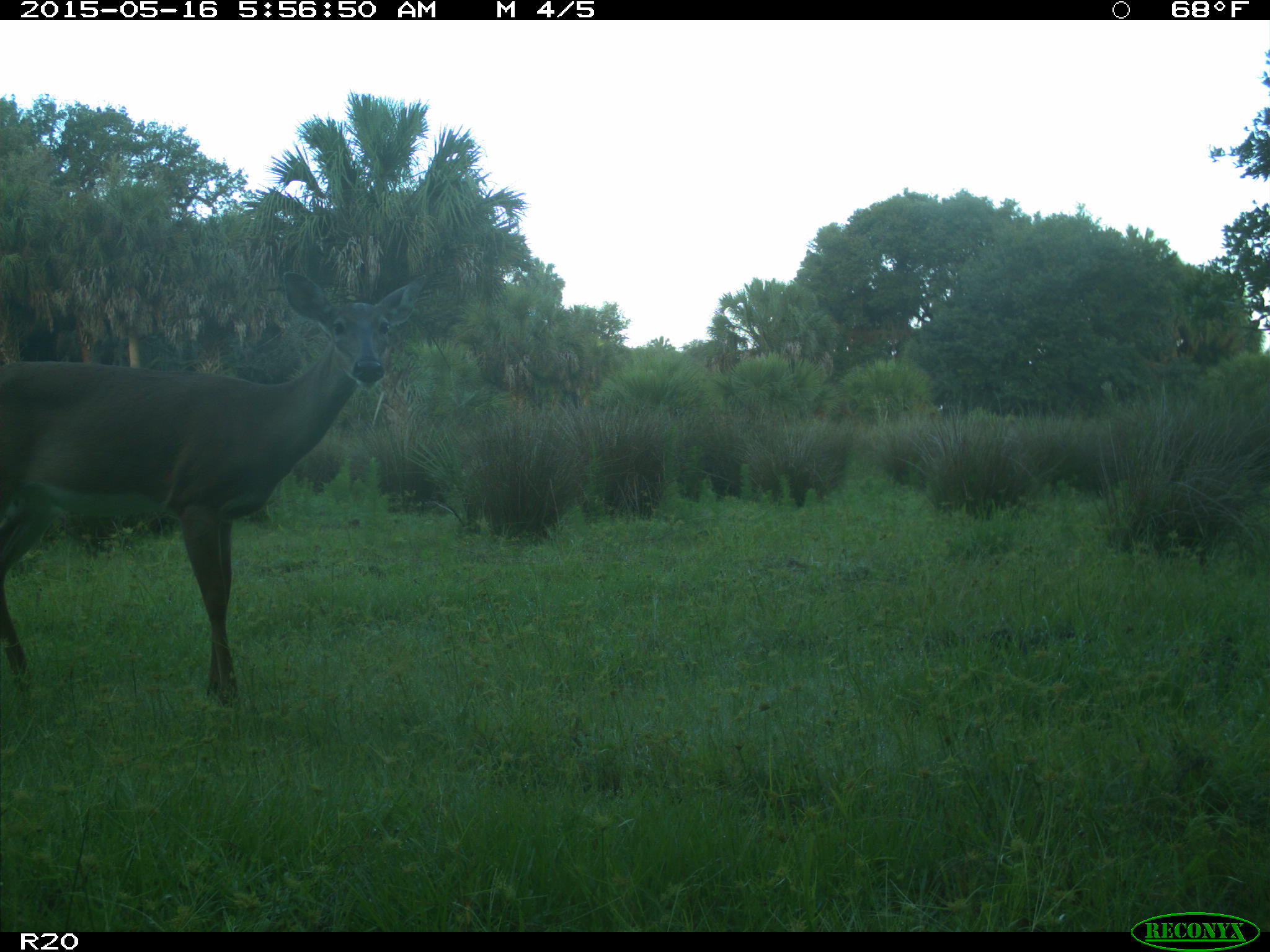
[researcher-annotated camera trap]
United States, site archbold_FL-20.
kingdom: Animalia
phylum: Chordata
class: Mammalia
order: Artiodactyla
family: Cervidae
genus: Odocoileus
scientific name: Odocoileus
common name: deer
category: unidentified deer